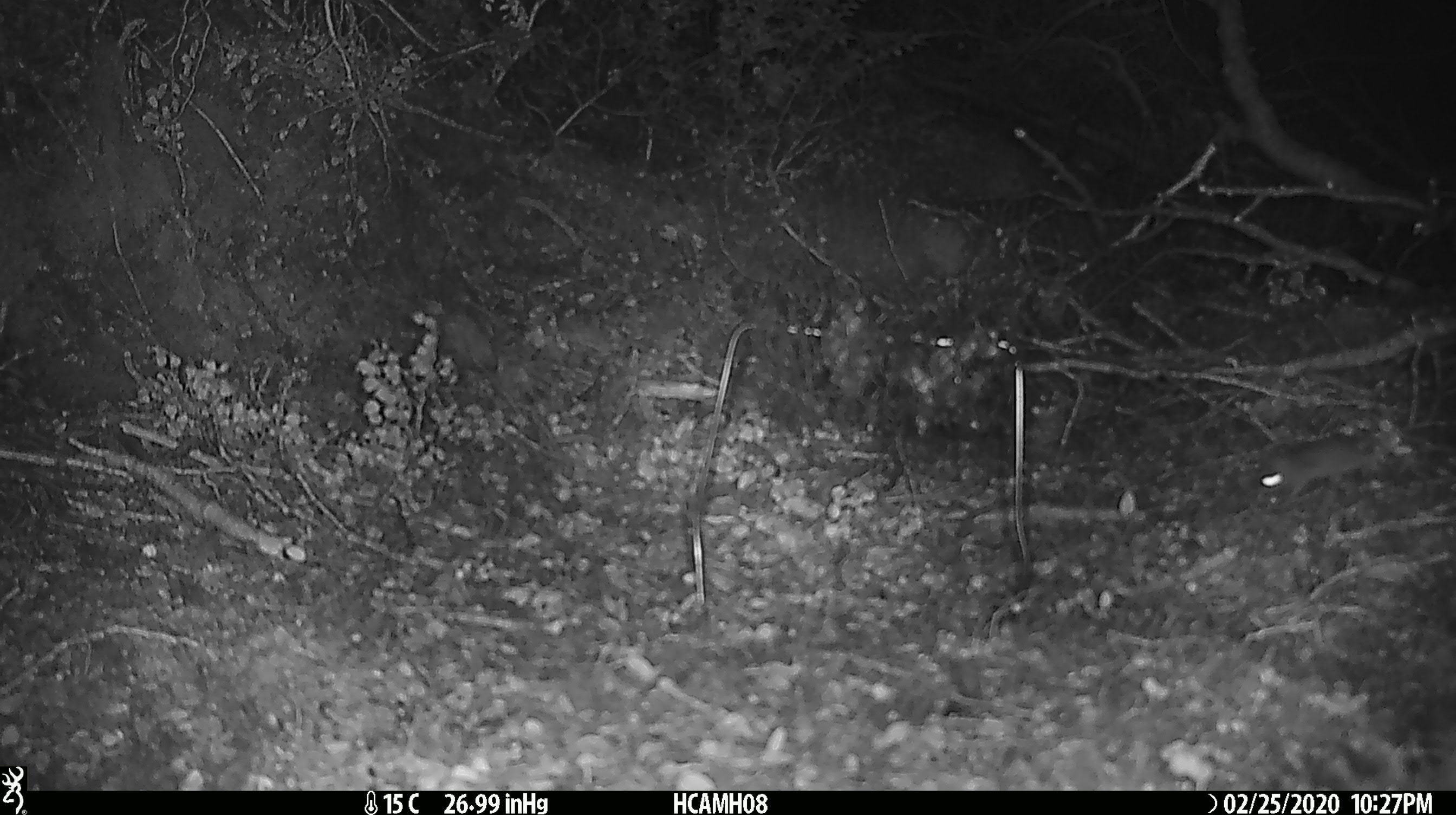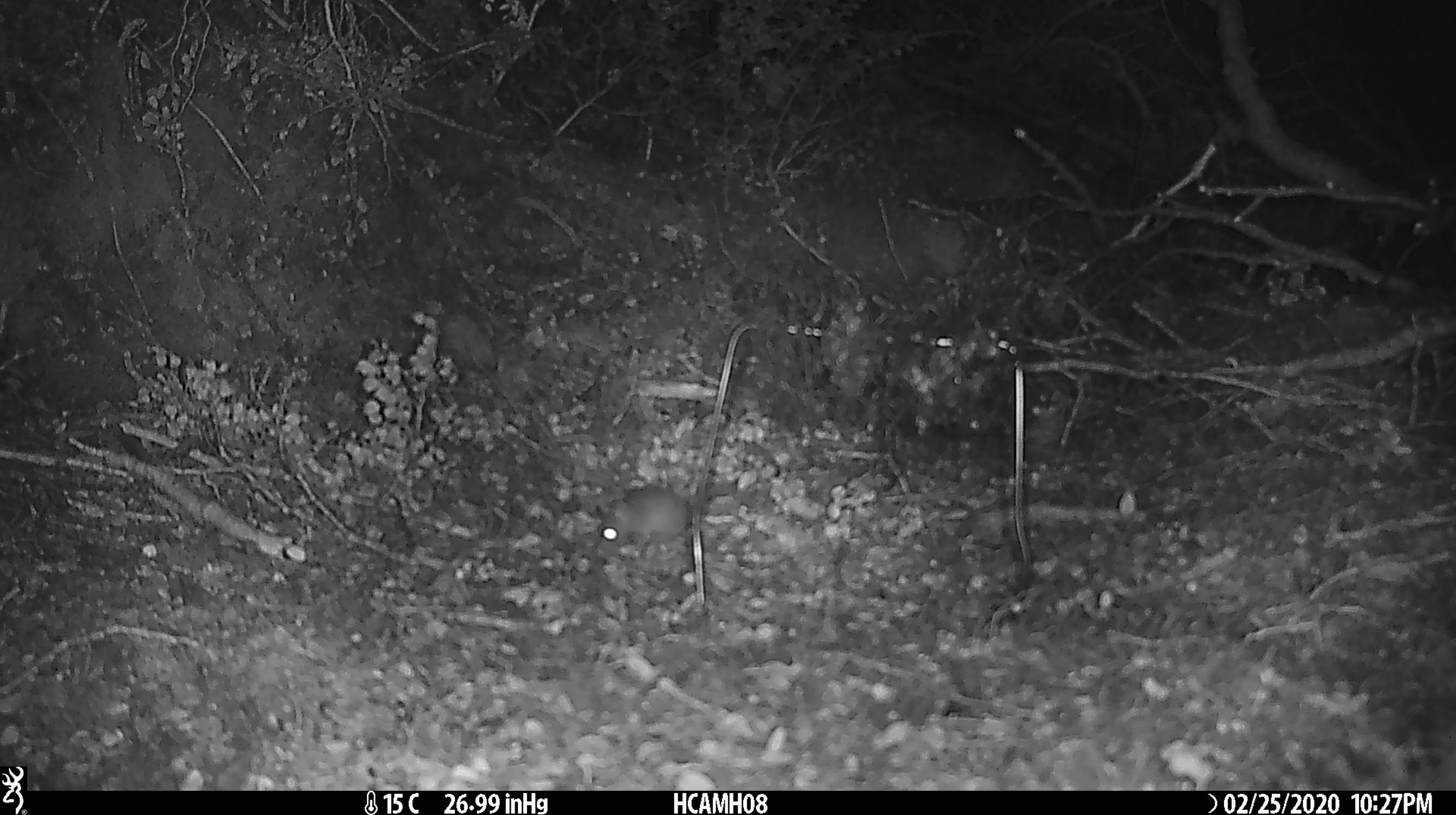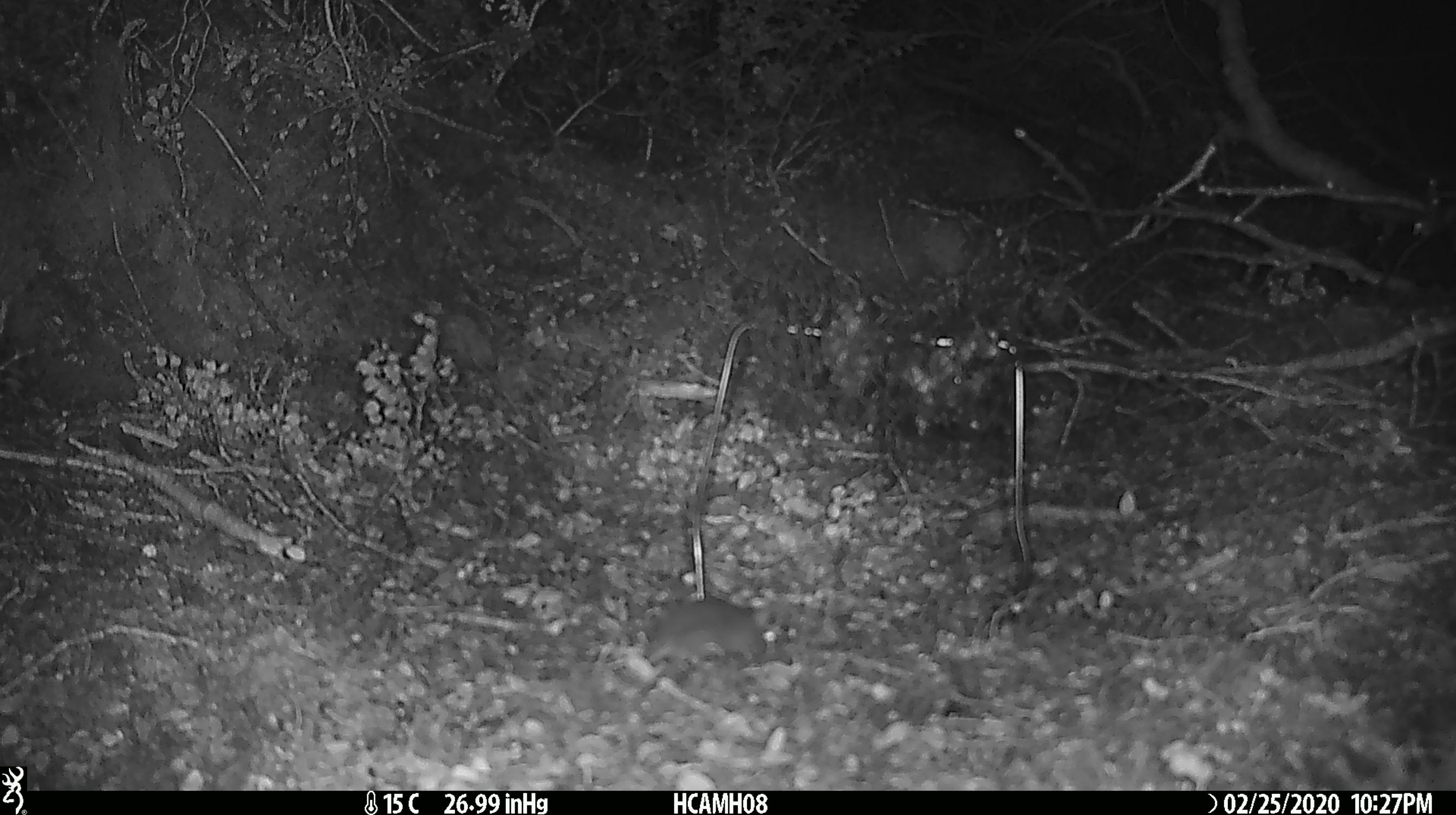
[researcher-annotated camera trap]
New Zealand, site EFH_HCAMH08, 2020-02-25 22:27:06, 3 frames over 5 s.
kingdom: Animalia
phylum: Chordata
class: Mammalia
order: Rodentia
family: Muridae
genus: Mus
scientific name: Mus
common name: mouse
Mouse (Mus).